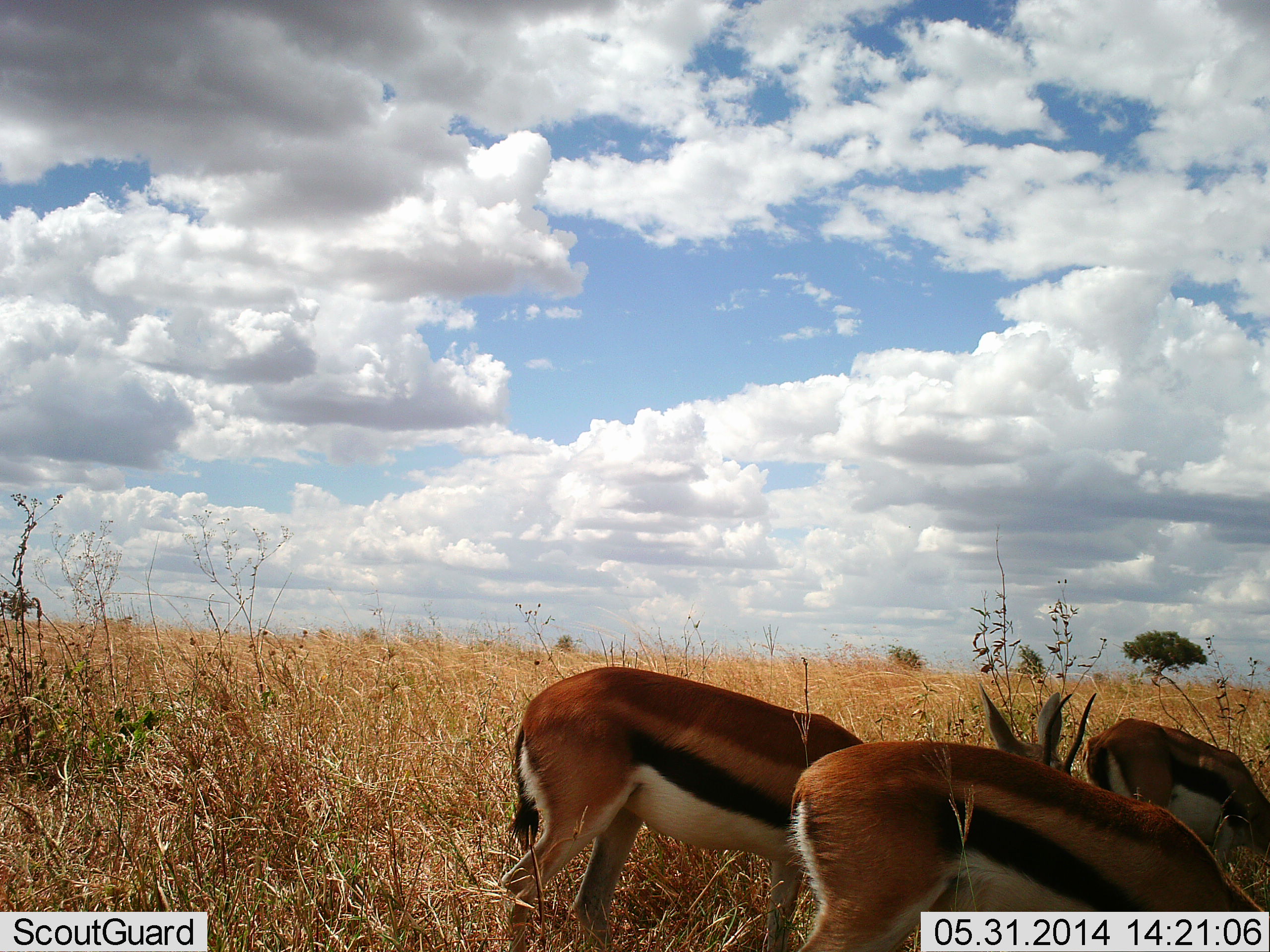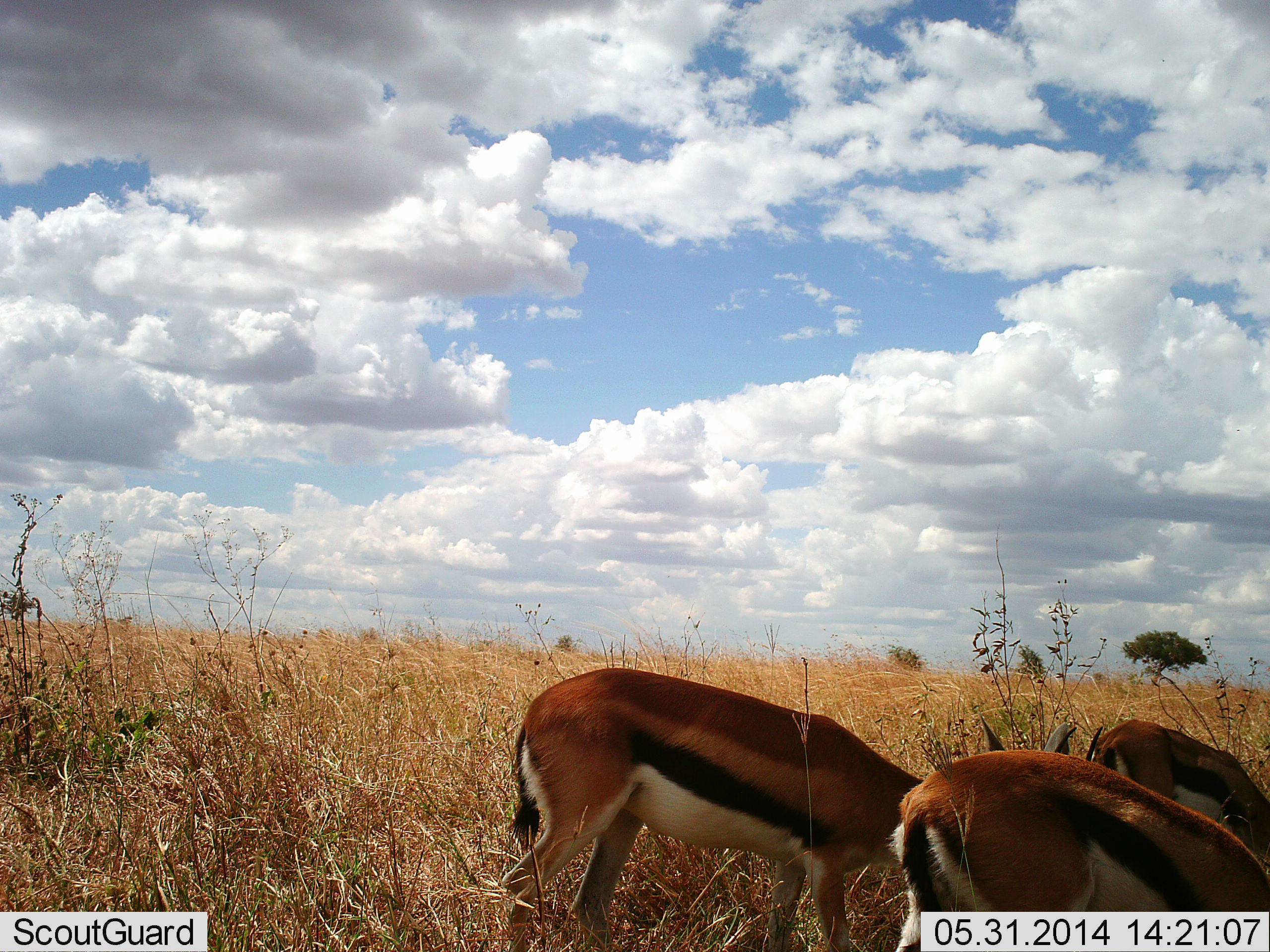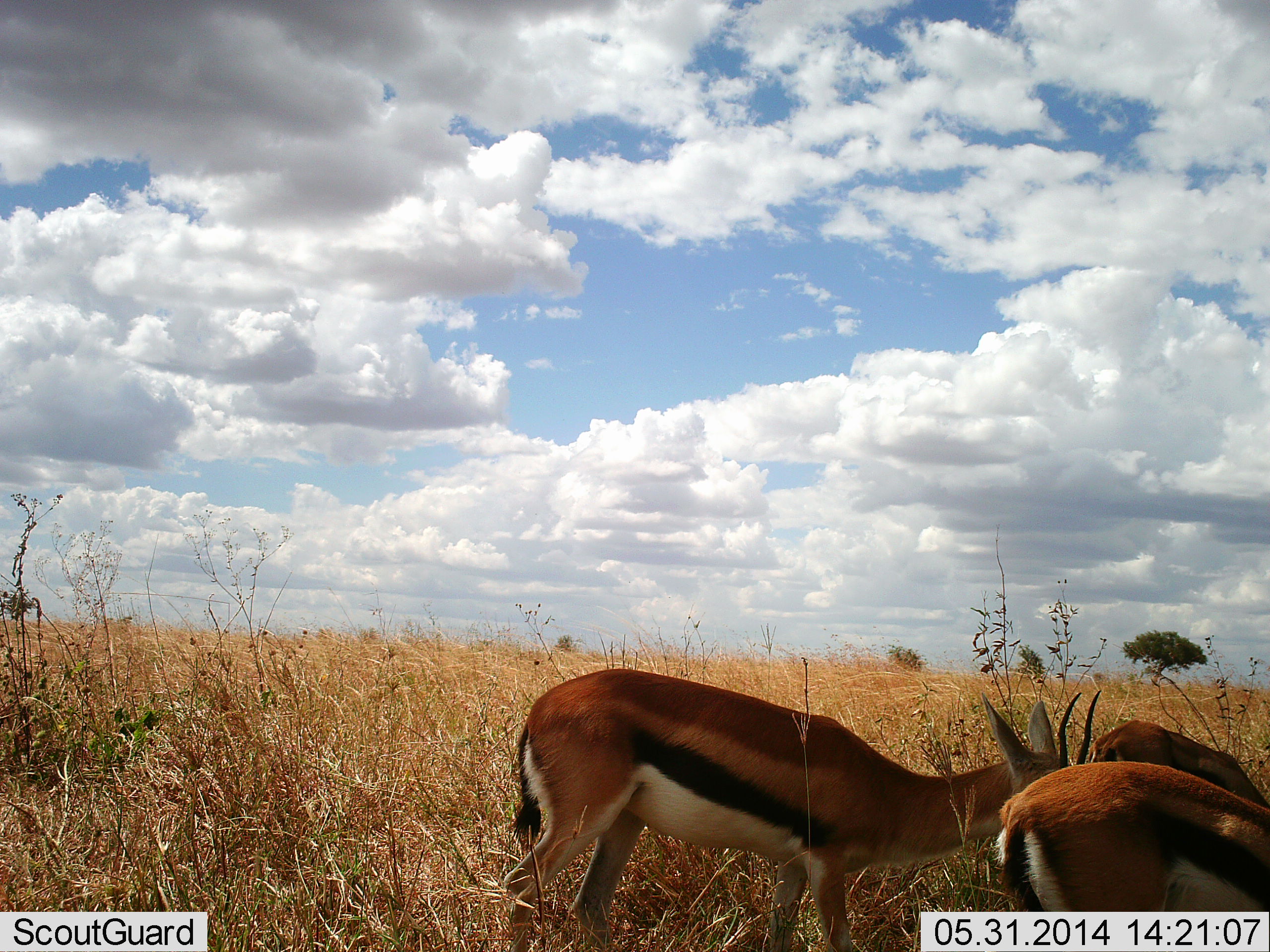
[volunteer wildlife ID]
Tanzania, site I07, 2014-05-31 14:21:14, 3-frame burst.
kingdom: Animalia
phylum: Chordata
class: Mammalia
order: Artiodactyla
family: Bovidae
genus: Eudorcas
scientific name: Eudorcas thomsonii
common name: thomson's gazelle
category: gazellethomsons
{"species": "gazellethomsons (thomson's gazelle) (Eudorcas thomsonii)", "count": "3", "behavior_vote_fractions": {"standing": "40%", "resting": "0%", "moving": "14%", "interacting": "0%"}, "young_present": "0%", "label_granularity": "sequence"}